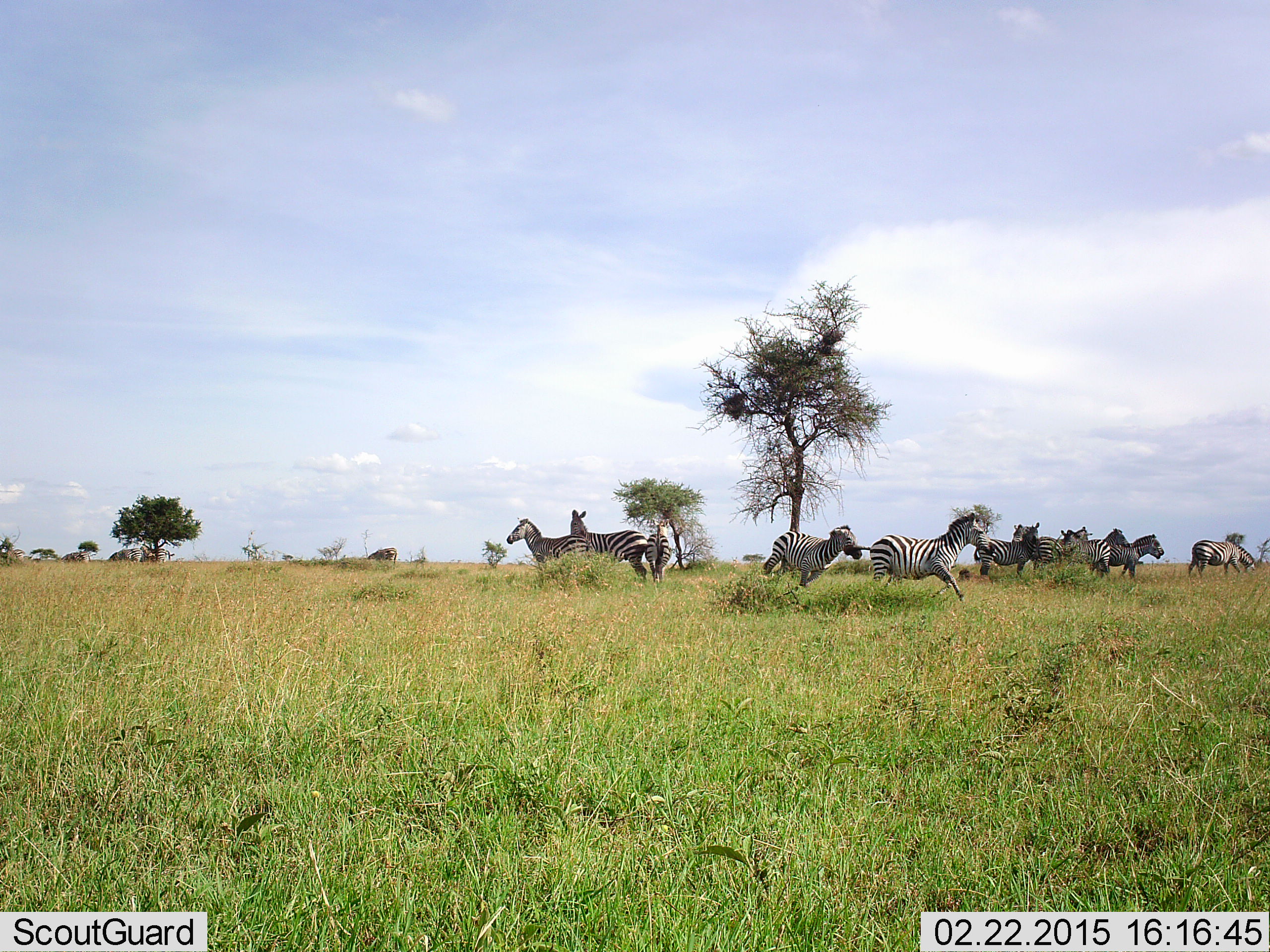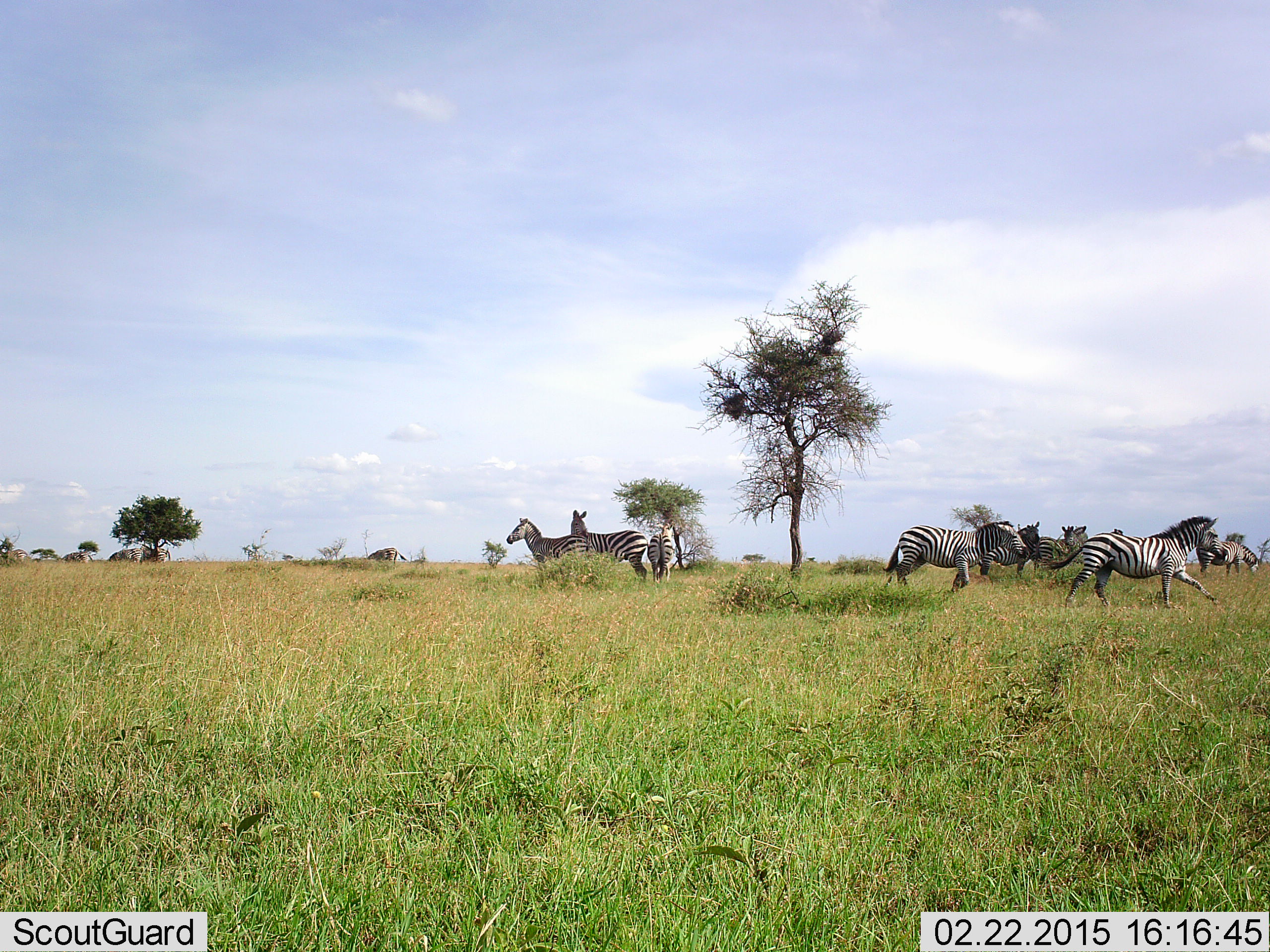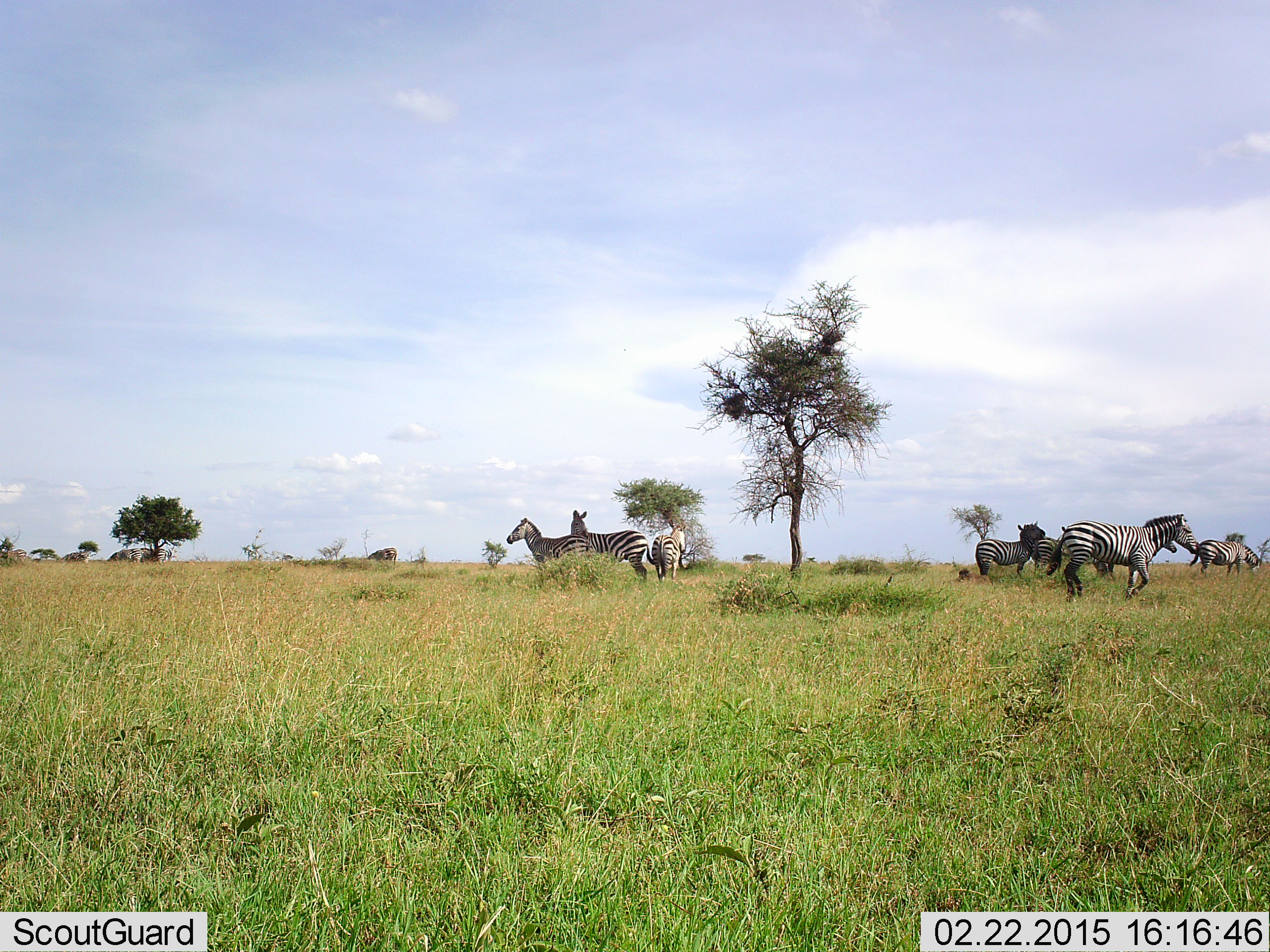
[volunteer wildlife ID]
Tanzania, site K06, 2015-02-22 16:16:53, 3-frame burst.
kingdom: Animalia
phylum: Chordata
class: Mammalia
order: Perissodactyla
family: Equidae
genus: Equus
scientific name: Equus quagga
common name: plains zebra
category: zebra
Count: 11-50.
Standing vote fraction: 100%.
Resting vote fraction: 0%.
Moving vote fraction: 50%.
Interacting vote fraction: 60%.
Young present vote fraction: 0%.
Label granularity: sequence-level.